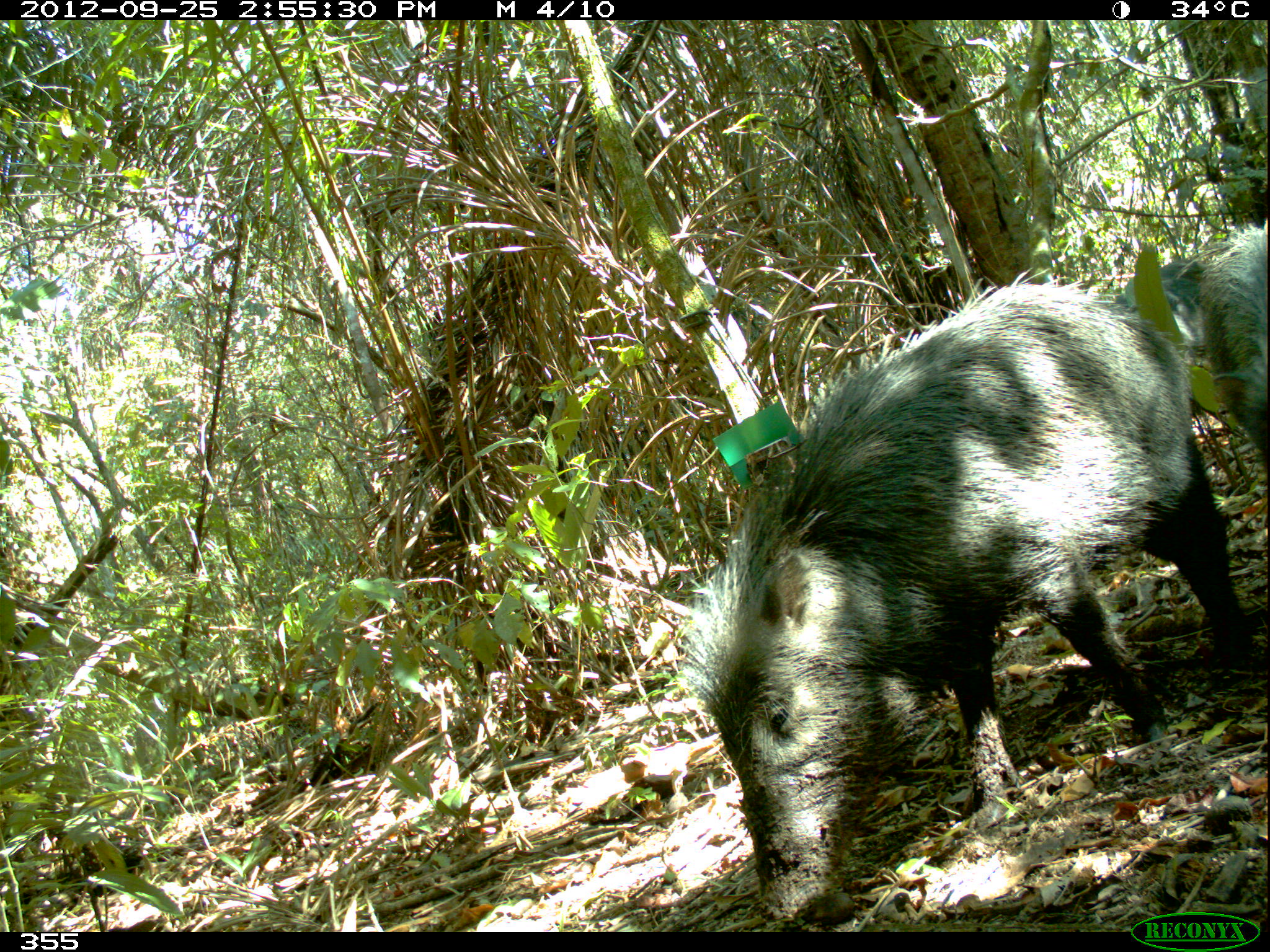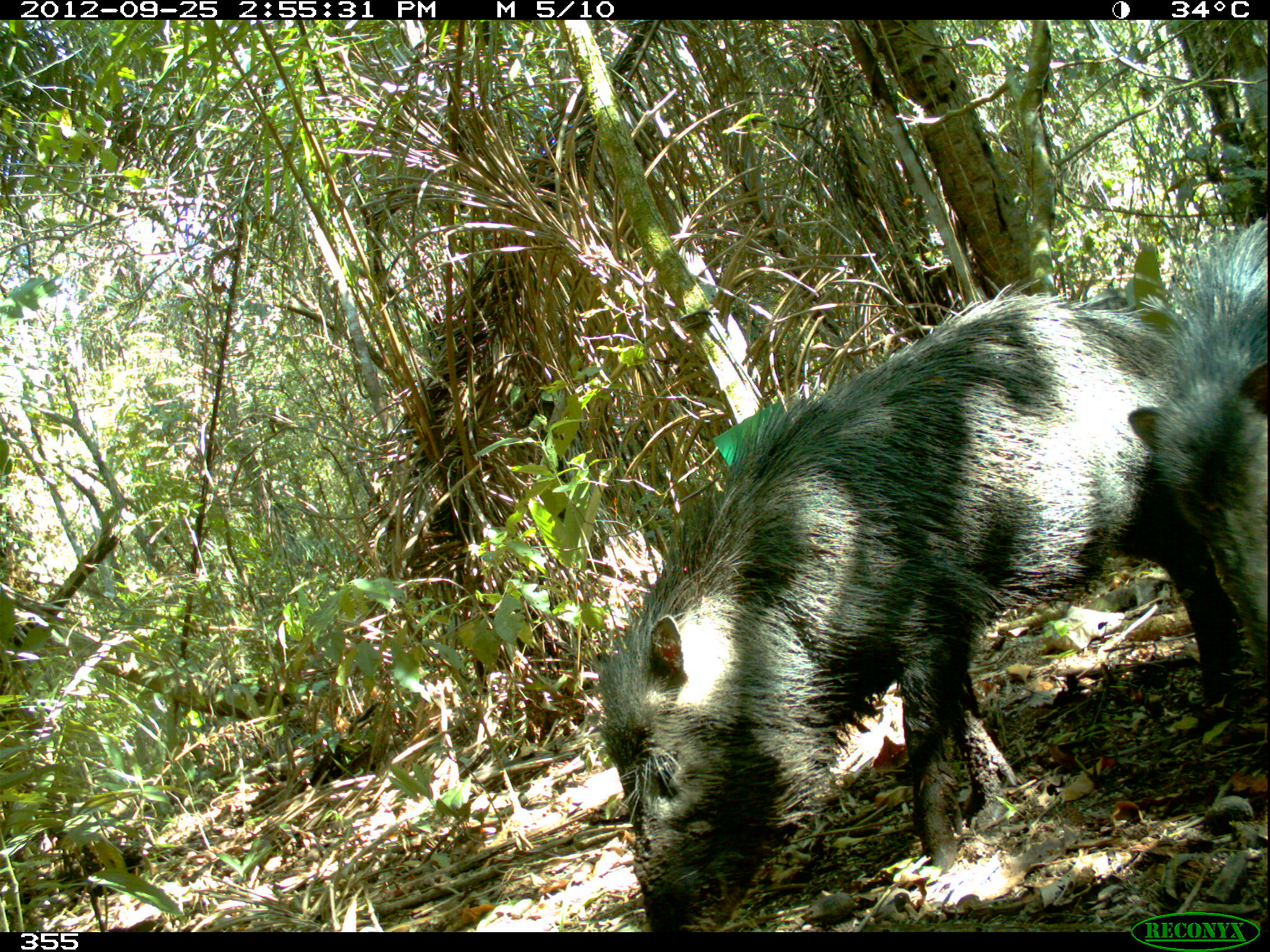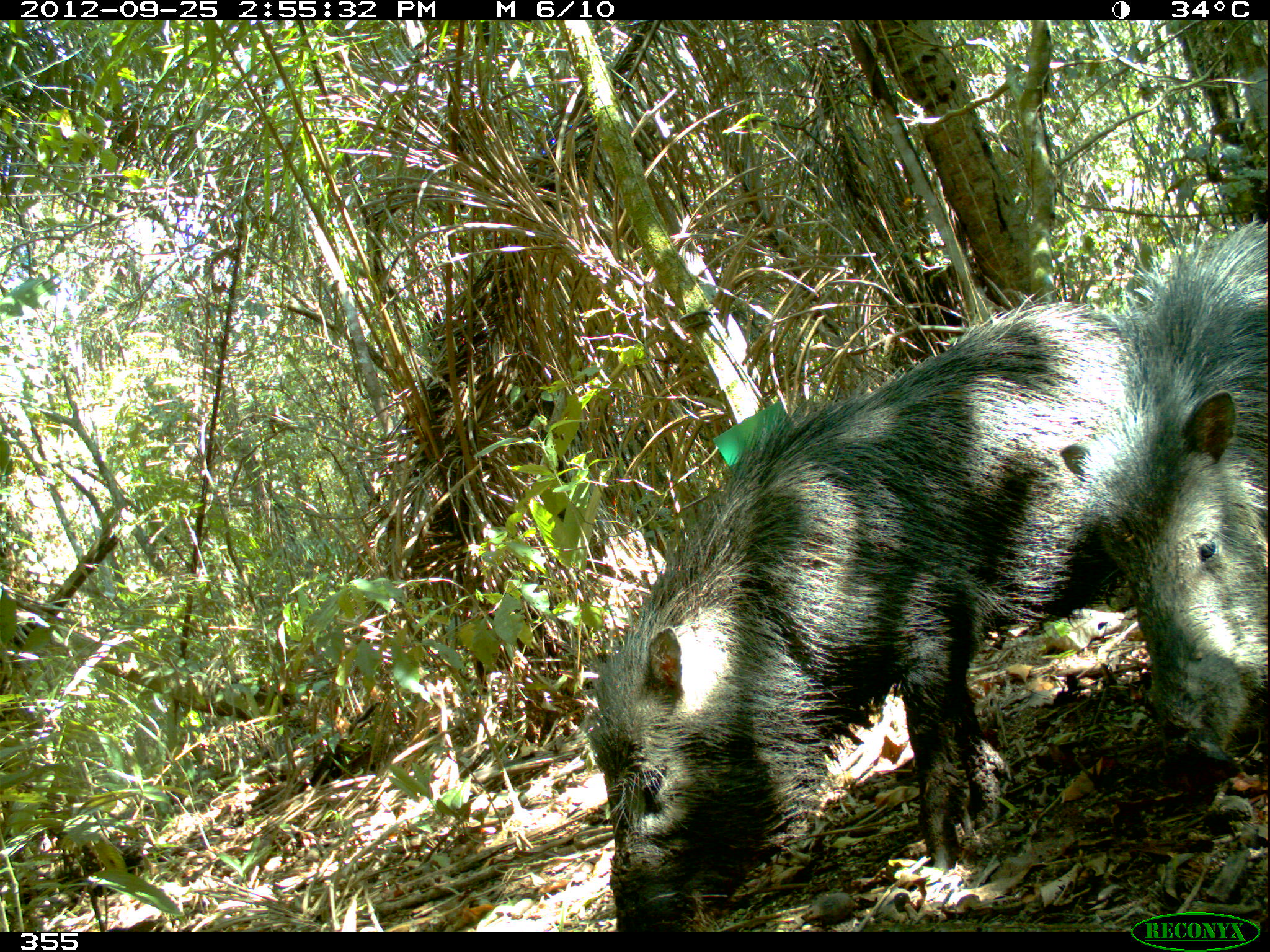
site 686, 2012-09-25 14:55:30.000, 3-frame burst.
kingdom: Animalia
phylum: Chordata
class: Mammalia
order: Artiodactyla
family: Tayassuidae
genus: Tayassu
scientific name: Tayassu pecari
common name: white-lipped peccary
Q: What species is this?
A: Tayassu pecari (white-lipped peccary).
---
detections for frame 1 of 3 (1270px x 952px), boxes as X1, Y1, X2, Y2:
tayassu pecari: 688, 281, 1251, 921; 1108, 254, 1232, 415; 1203, 224, 1270, 468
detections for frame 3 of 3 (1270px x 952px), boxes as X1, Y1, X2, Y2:
tayassu pecari: 583, 300, 1156, 932; 1117, 223, 1267, 756